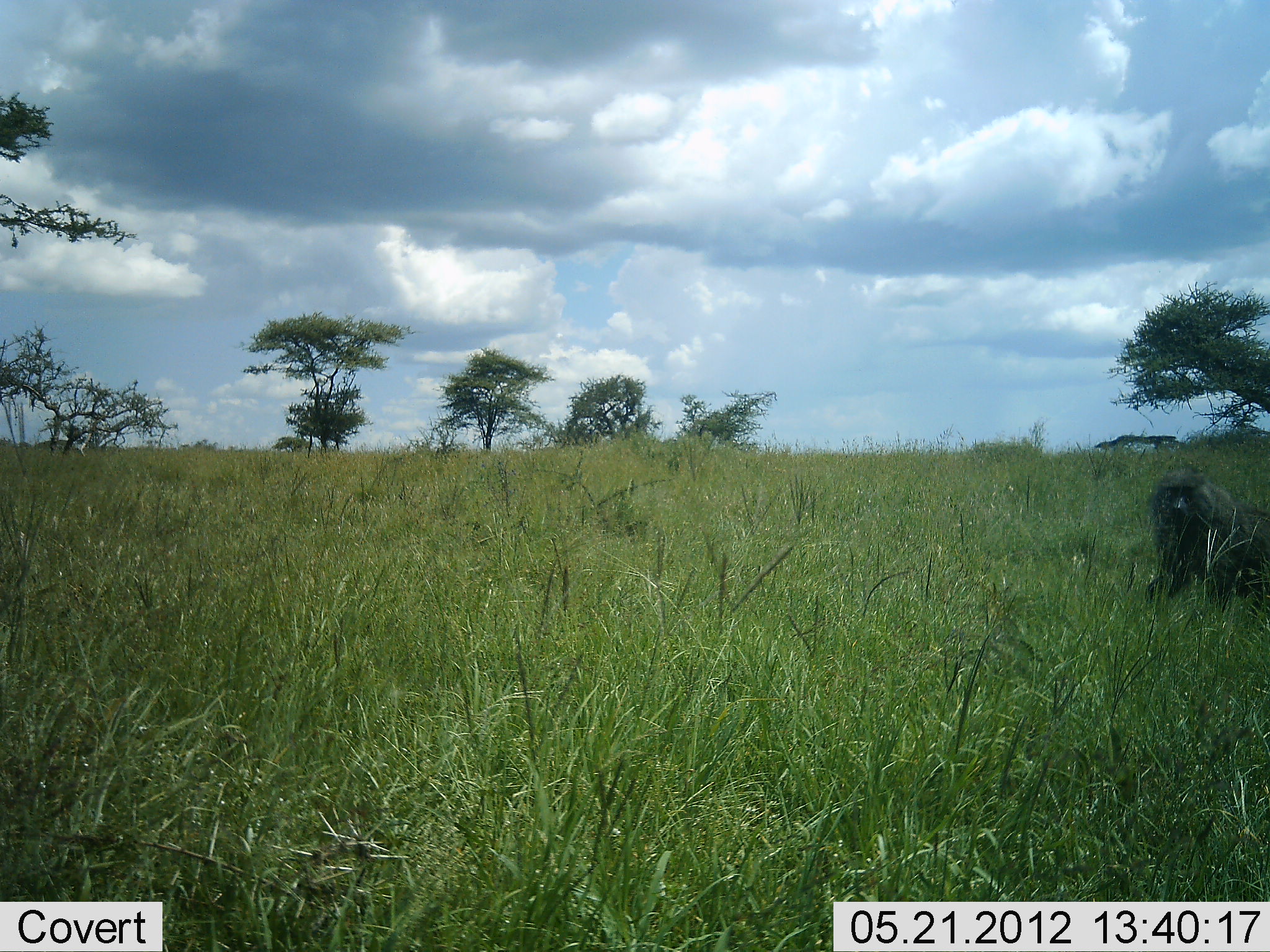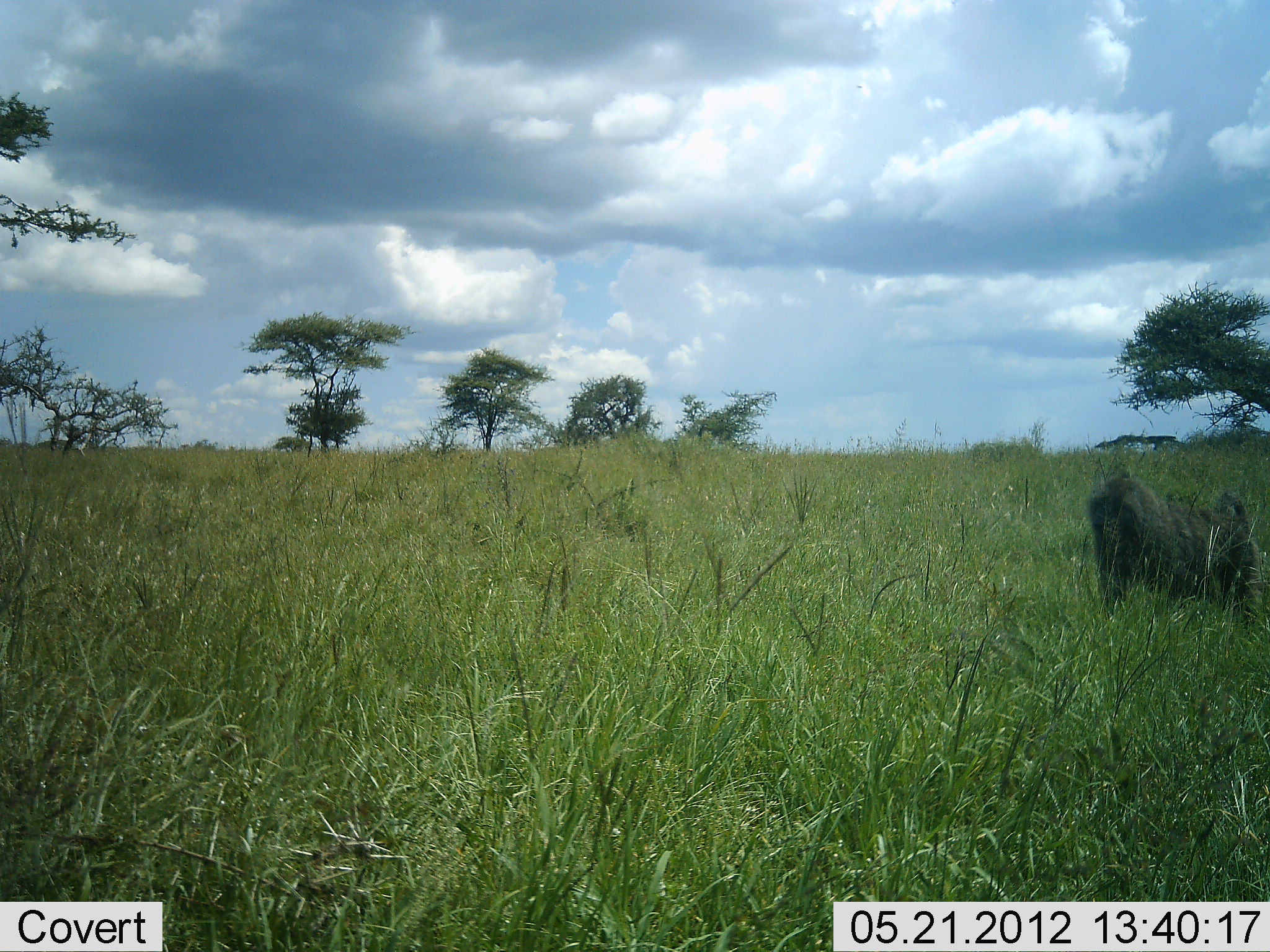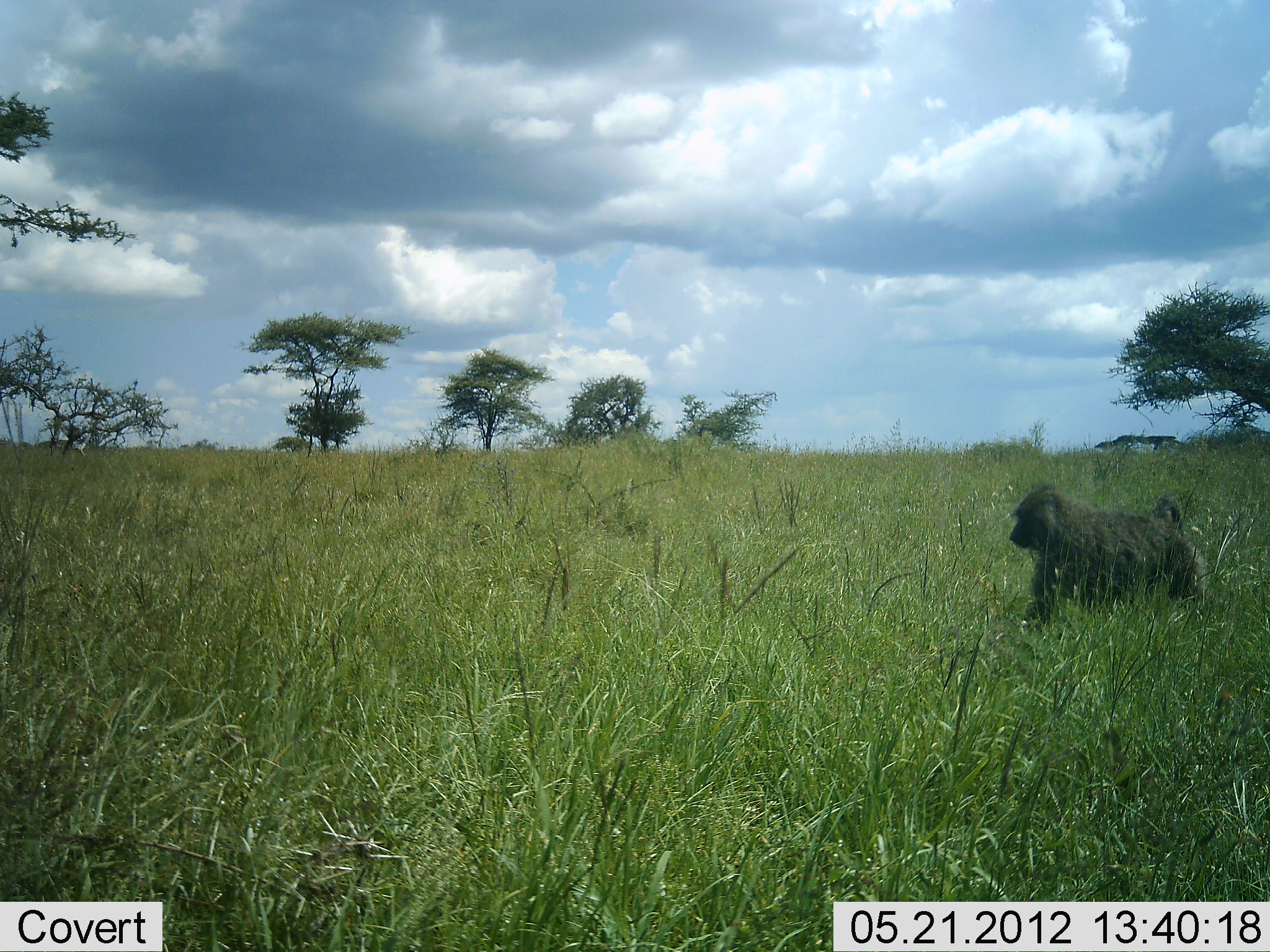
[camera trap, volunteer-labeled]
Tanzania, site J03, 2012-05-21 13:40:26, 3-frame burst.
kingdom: Animalia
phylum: Chordata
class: Mammalia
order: Primates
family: Cercopithecidae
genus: Papio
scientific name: Papio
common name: baboon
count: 1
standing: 0%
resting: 0%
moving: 100%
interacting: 0%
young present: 0%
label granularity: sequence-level